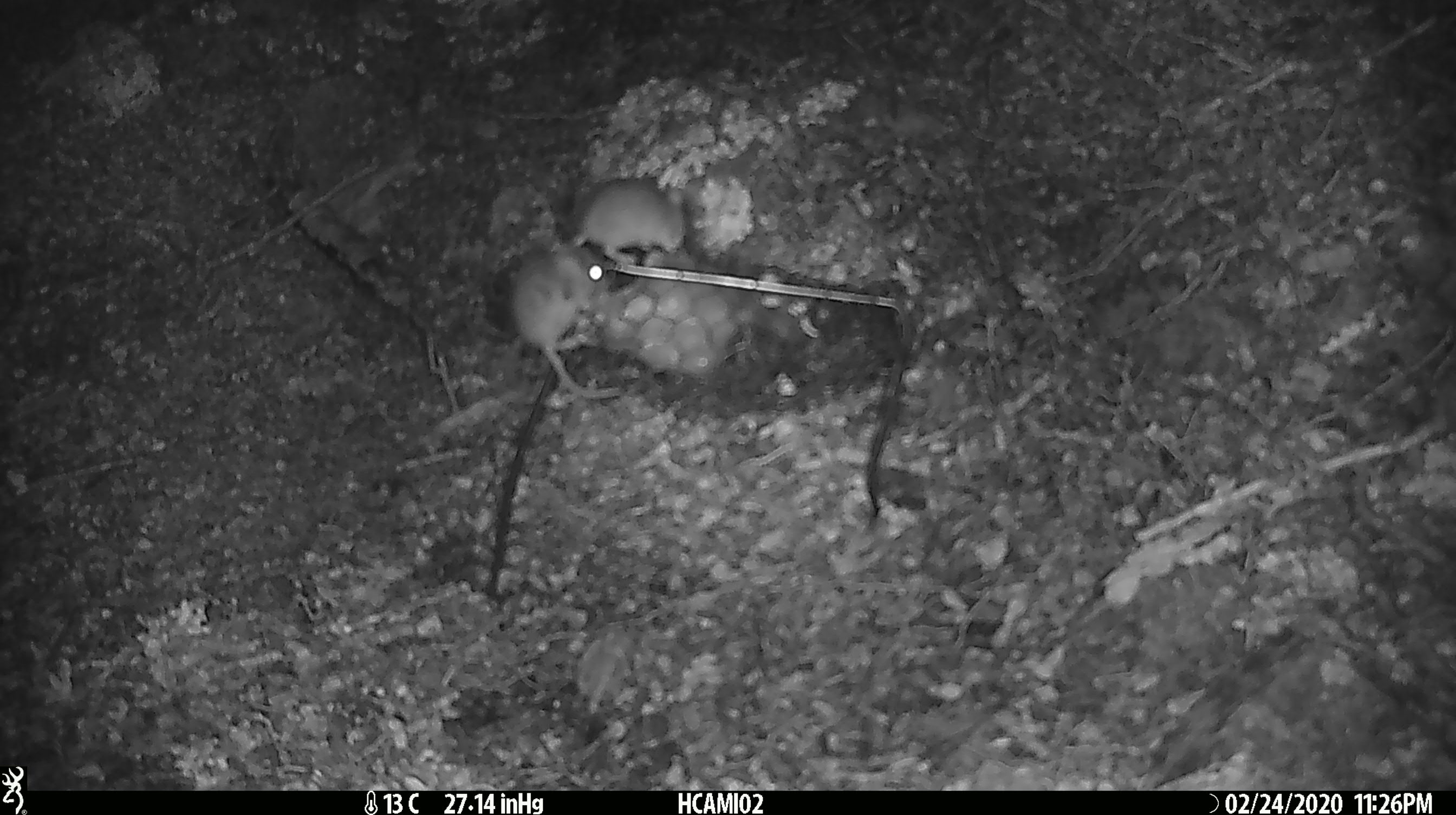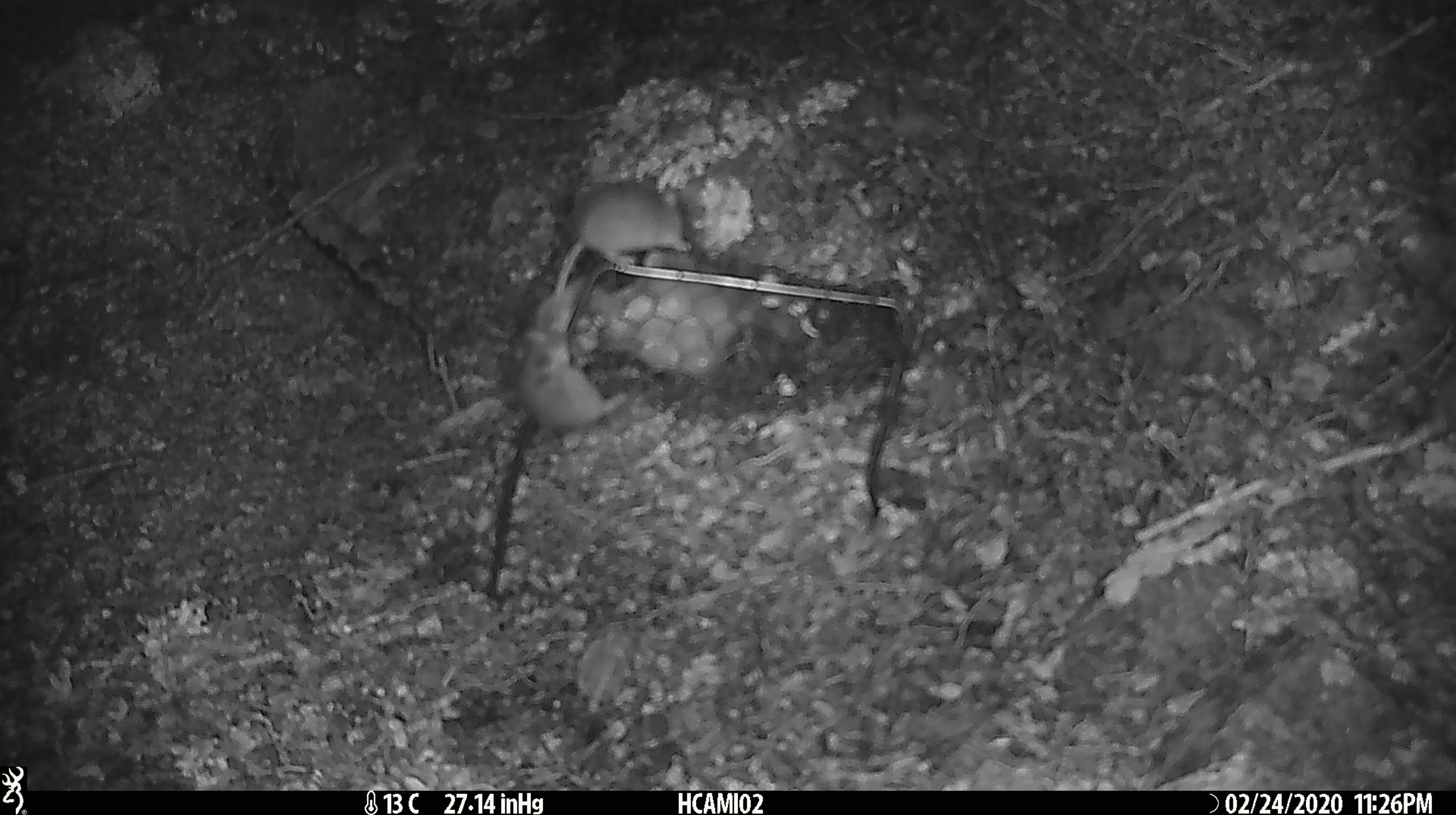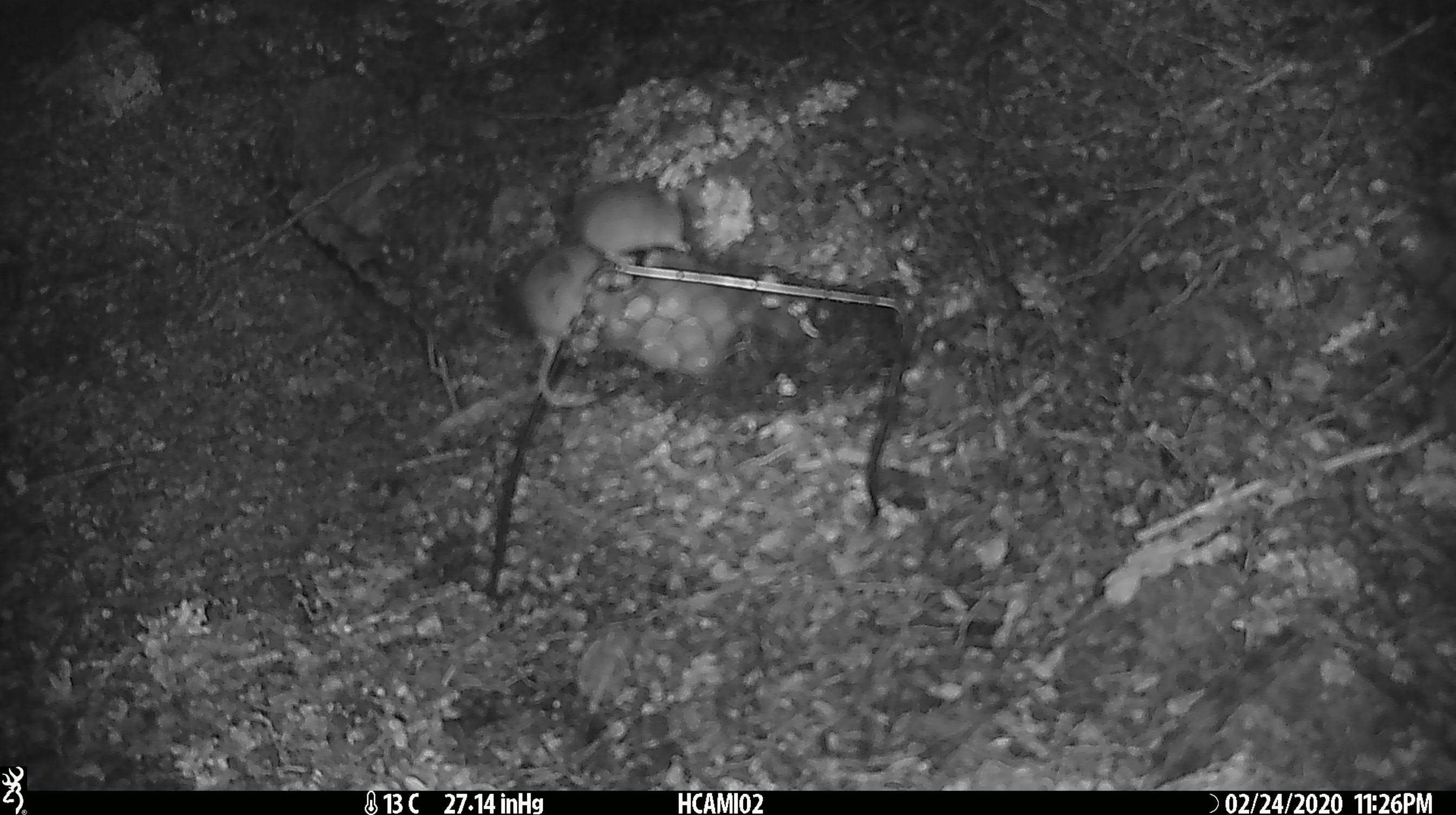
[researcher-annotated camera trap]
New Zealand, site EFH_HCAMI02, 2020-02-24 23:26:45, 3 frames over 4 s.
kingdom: Animalia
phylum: Chordata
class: Mammalia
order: Rodentia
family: Muridae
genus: Mus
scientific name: Mus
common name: mouse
Mouse (Mus).